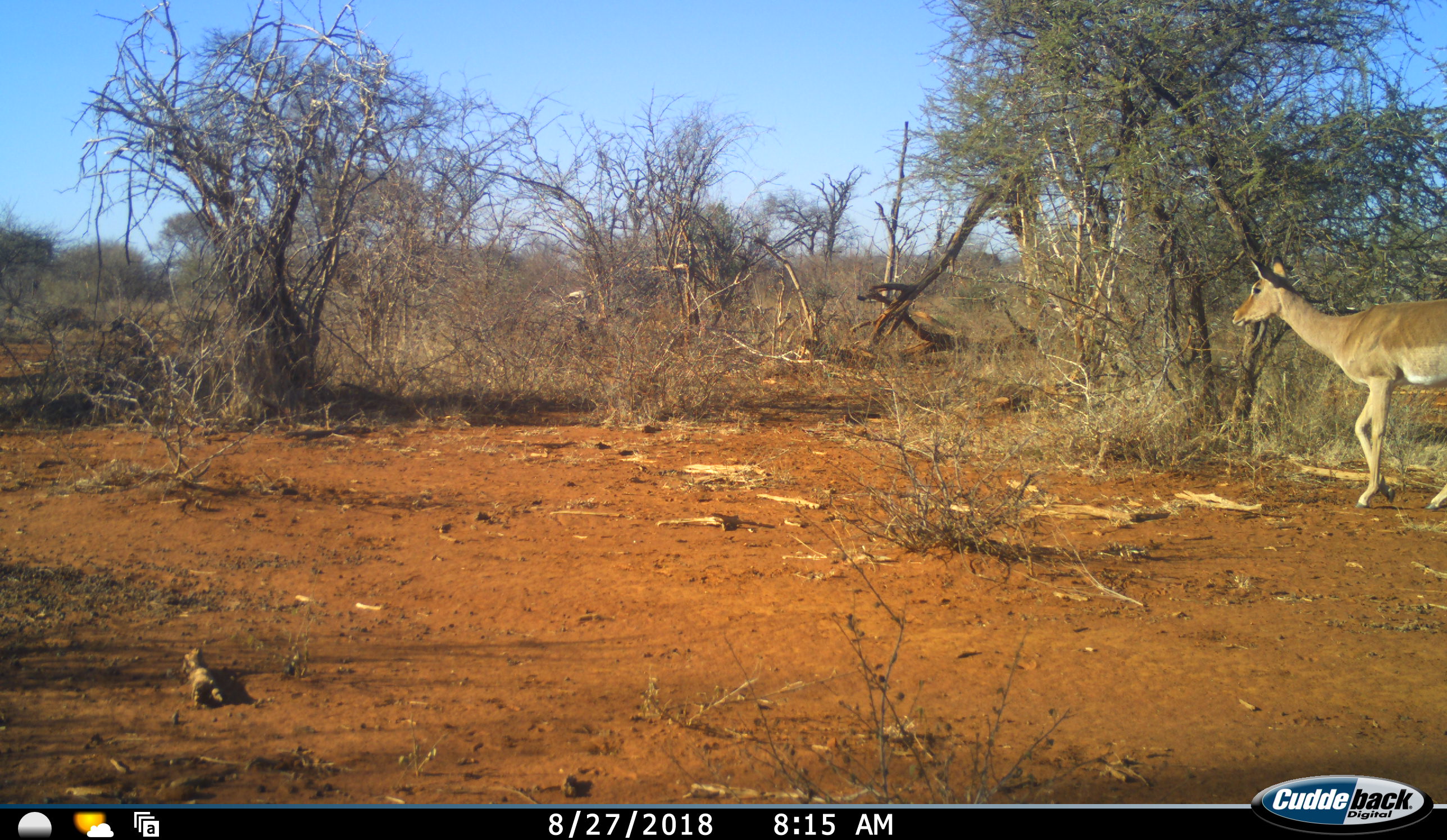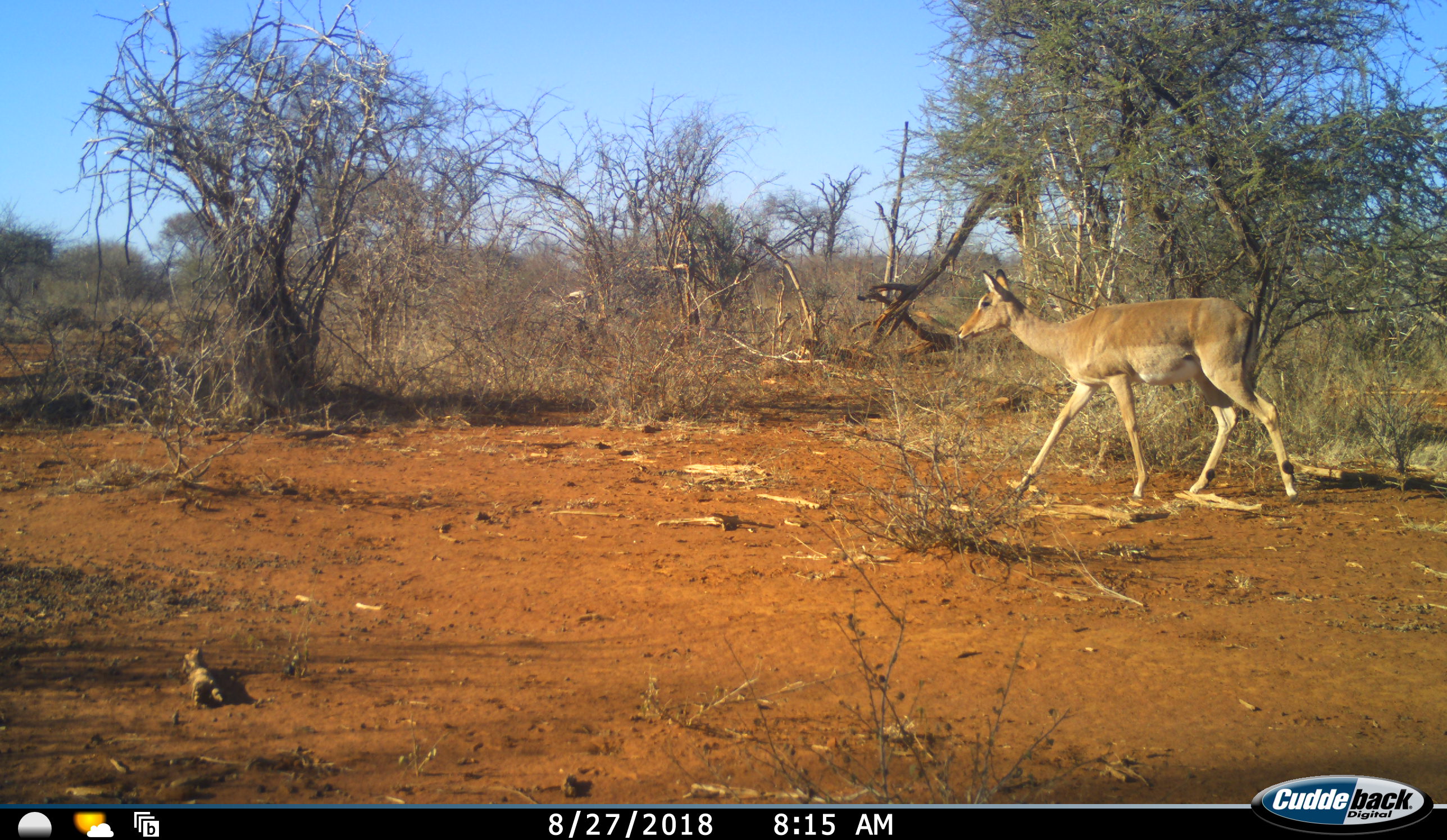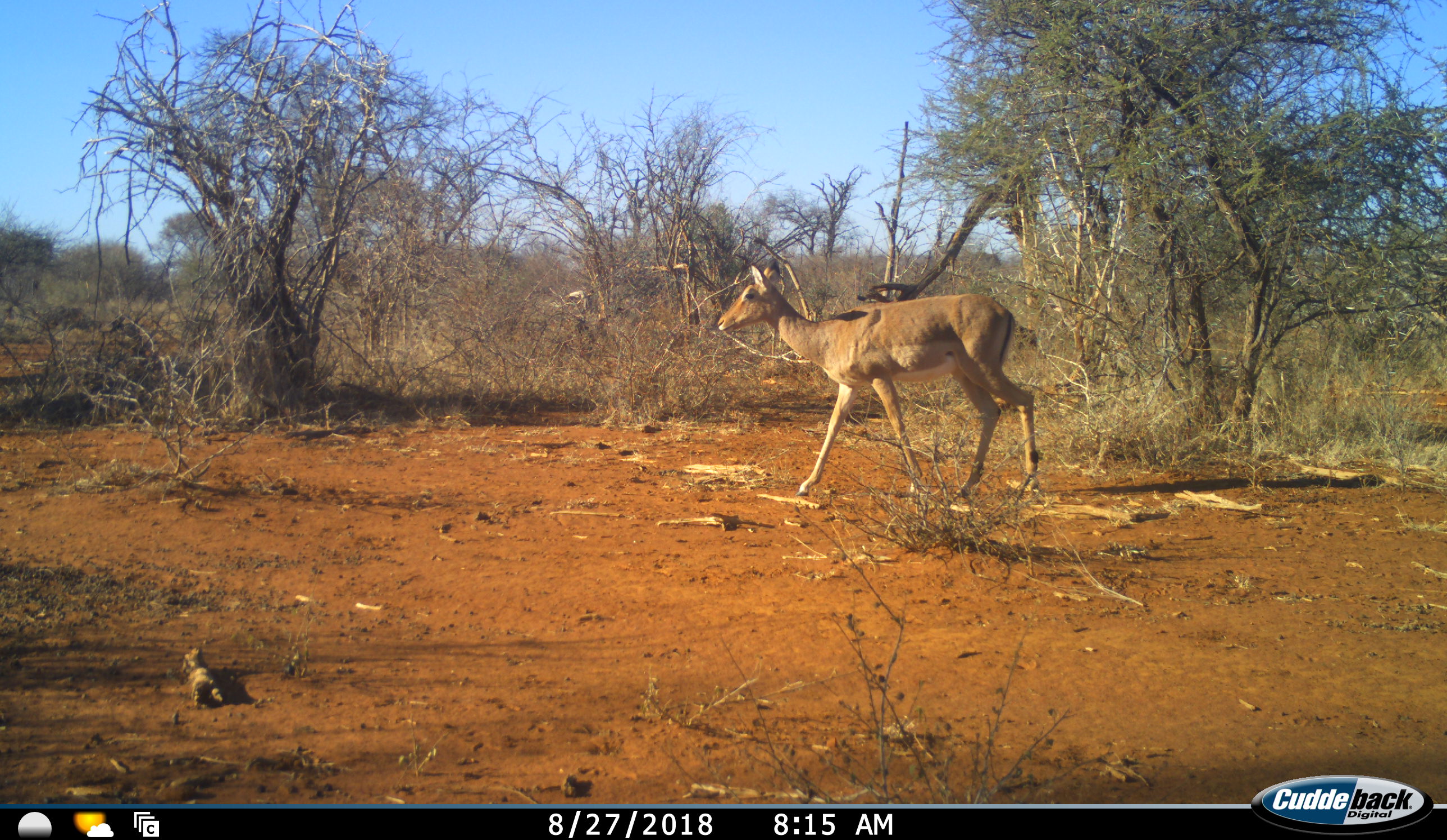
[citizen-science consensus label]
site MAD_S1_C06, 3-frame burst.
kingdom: Animalia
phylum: Chordata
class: Mammalia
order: Artiodactyla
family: Bovidae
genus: Aepyceros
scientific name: Aepyceros melampus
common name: impala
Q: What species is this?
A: Impala (Aepyceros melampus).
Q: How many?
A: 1.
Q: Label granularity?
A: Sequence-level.